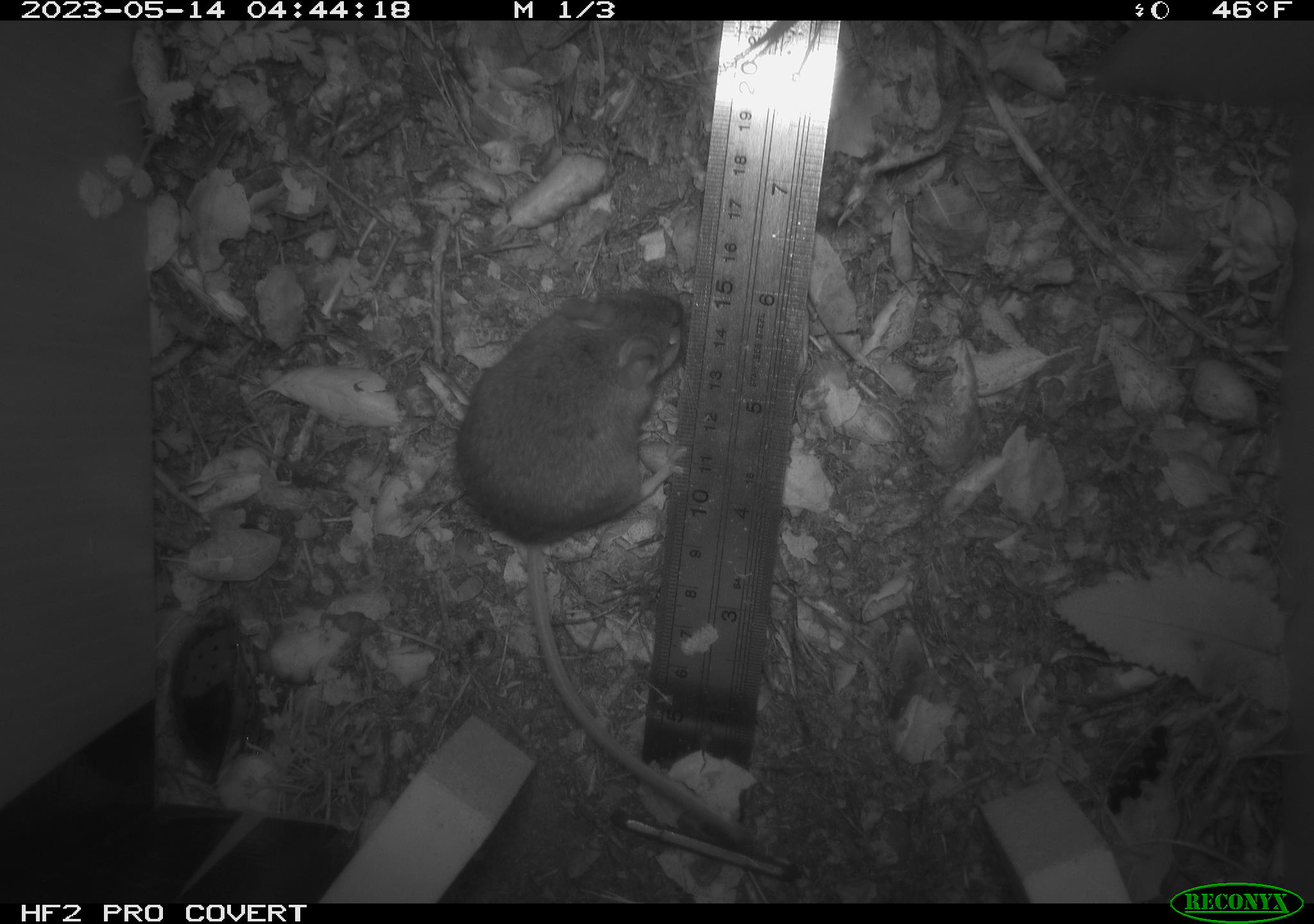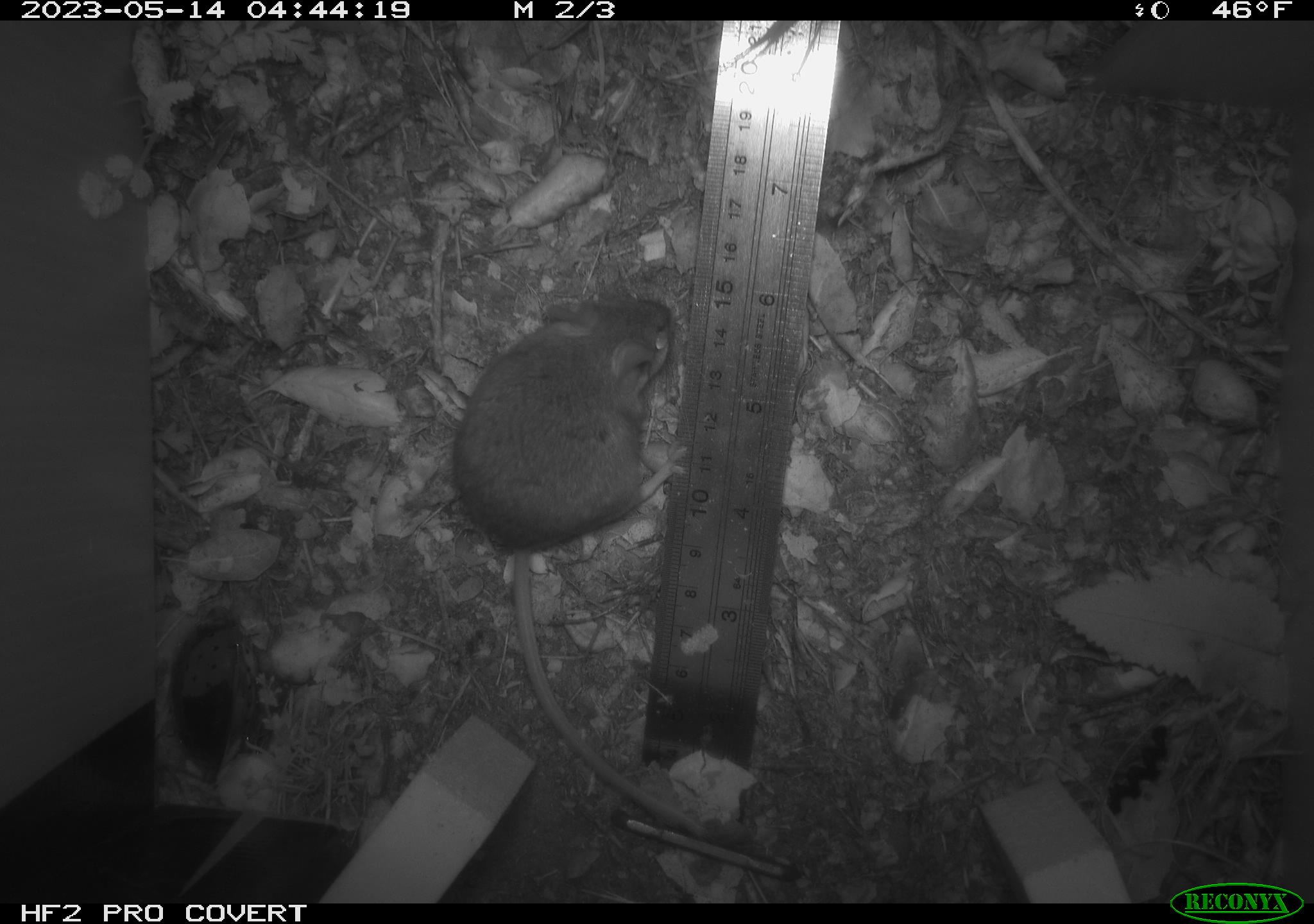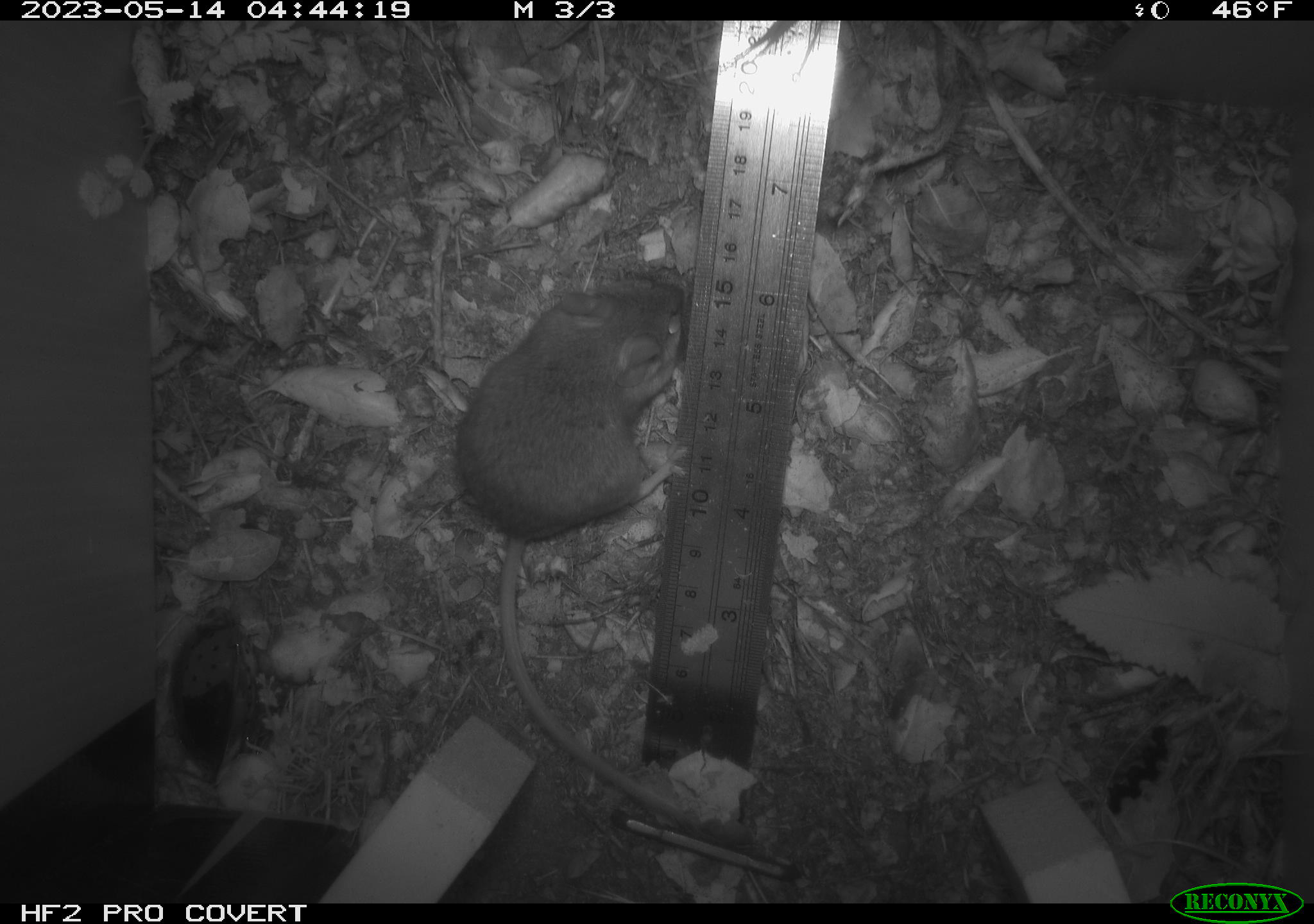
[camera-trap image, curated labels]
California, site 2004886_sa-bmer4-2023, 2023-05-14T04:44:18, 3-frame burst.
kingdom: Animalia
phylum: Chordata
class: Mammalia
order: Rodentia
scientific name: Rodentia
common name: mouse species